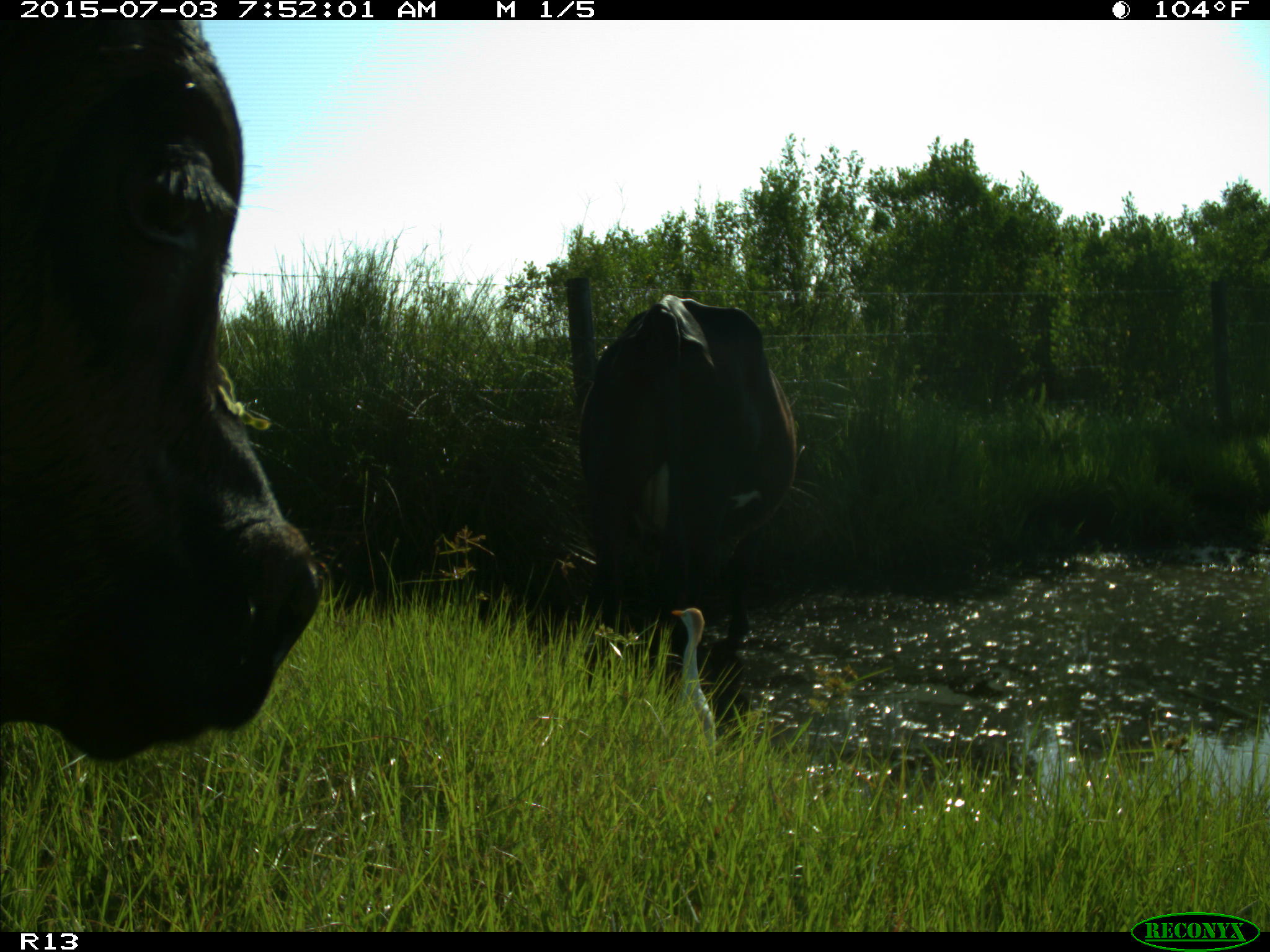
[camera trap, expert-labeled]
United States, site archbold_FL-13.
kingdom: Animalia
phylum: Chordata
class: Mammalia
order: Artiodactyla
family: Bovidae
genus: Bos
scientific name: Bos taurus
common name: domestic cow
Bos taurus (domestic cow).